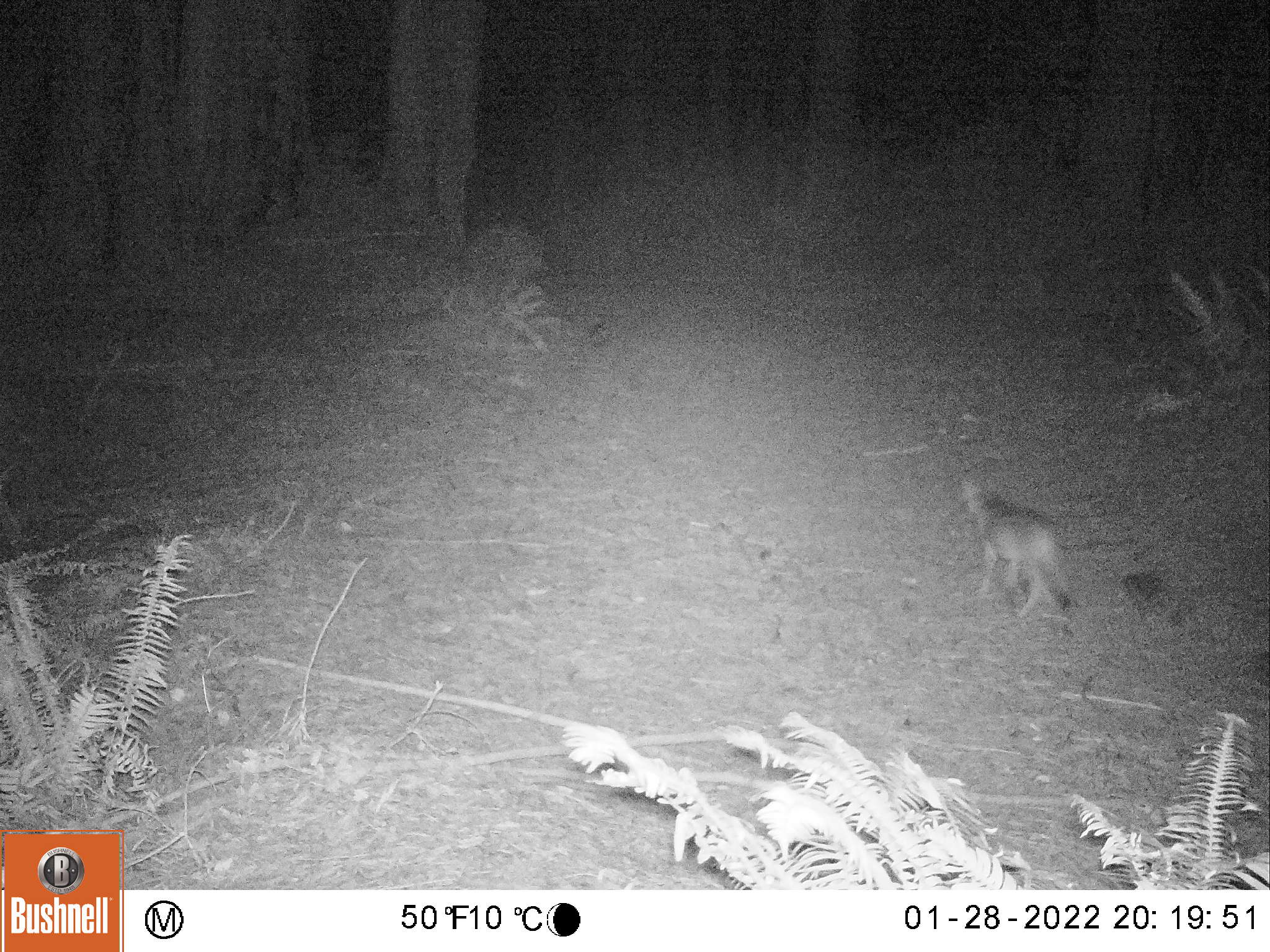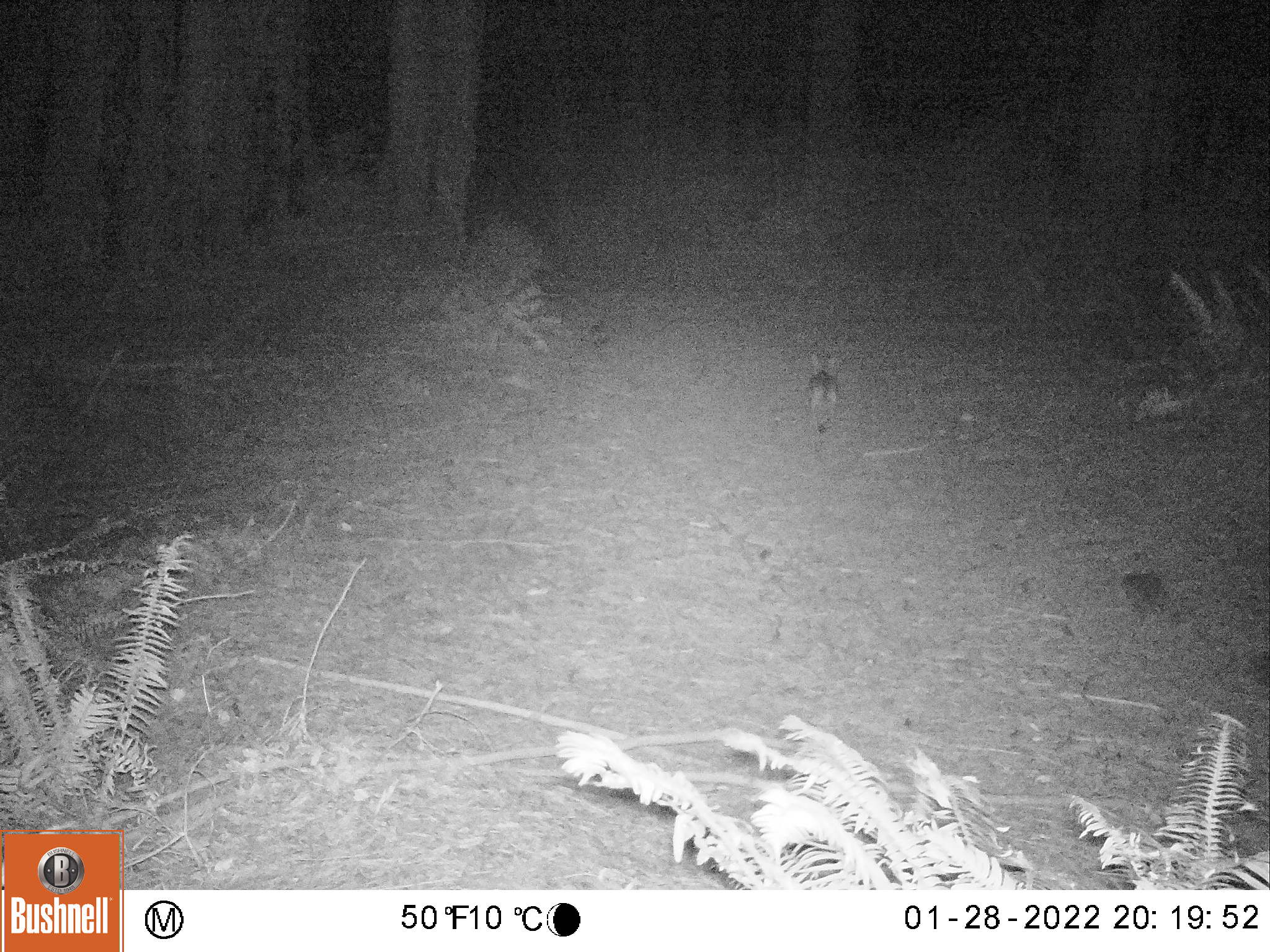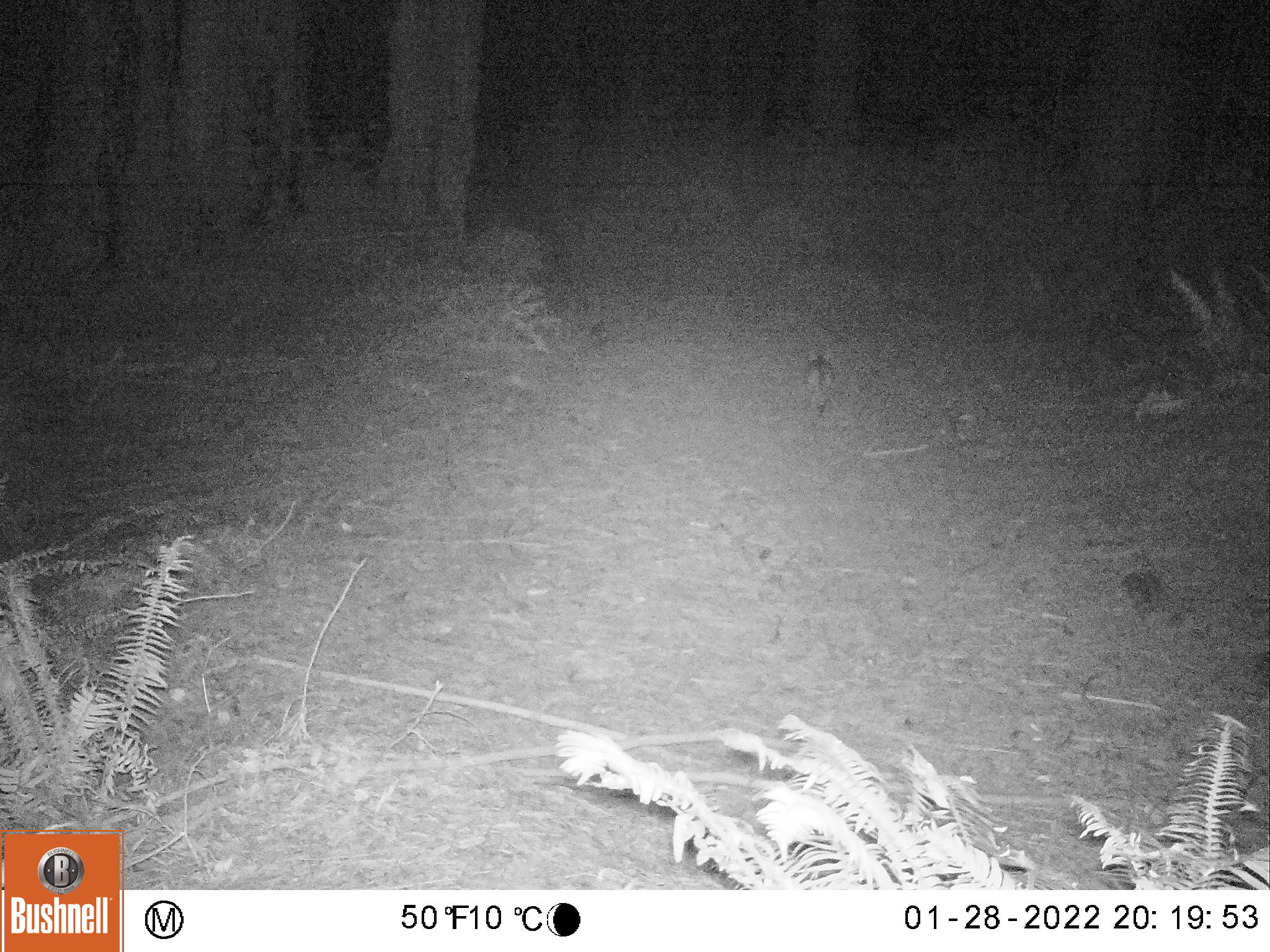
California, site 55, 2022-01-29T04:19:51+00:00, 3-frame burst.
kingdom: Animalia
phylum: Chordata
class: Mammalia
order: Carnivora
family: Canidae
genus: Urocyon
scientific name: Urocyon cinereoargenteus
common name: gray fox